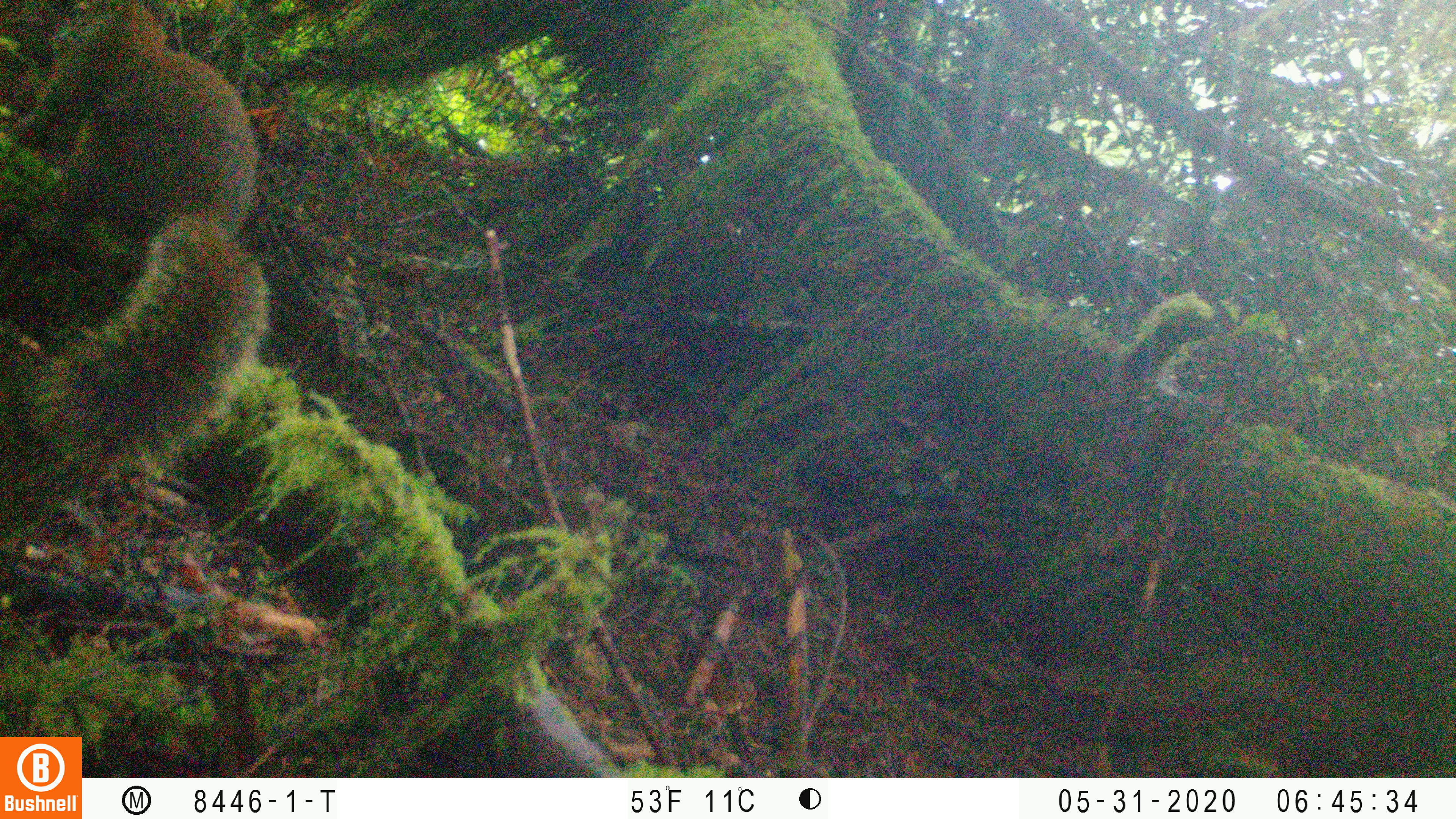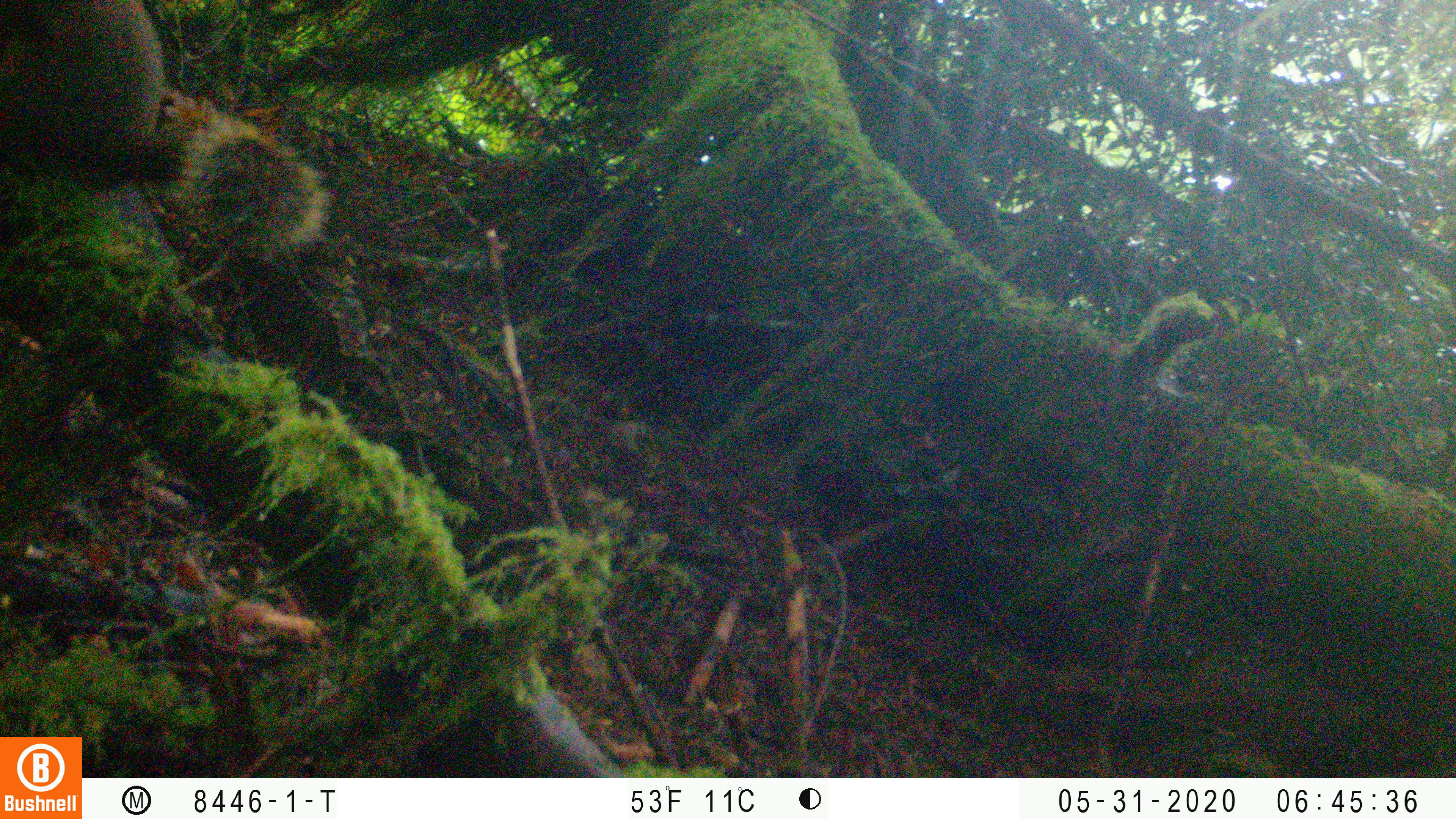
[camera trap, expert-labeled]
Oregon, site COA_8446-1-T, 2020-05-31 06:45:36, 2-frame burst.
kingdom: Animalia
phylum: Chordata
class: Mammalia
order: Rodentia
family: Sciuridae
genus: Tamiasciurus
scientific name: Tamiasciurus douglasii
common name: douglas squirrel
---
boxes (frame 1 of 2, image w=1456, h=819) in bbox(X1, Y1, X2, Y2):
douglas squirrel: bbox(15, 4, 263, 468)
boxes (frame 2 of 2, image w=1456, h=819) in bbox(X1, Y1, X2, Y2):
douglas squirrel: bbox(2, 2, 325, 259)